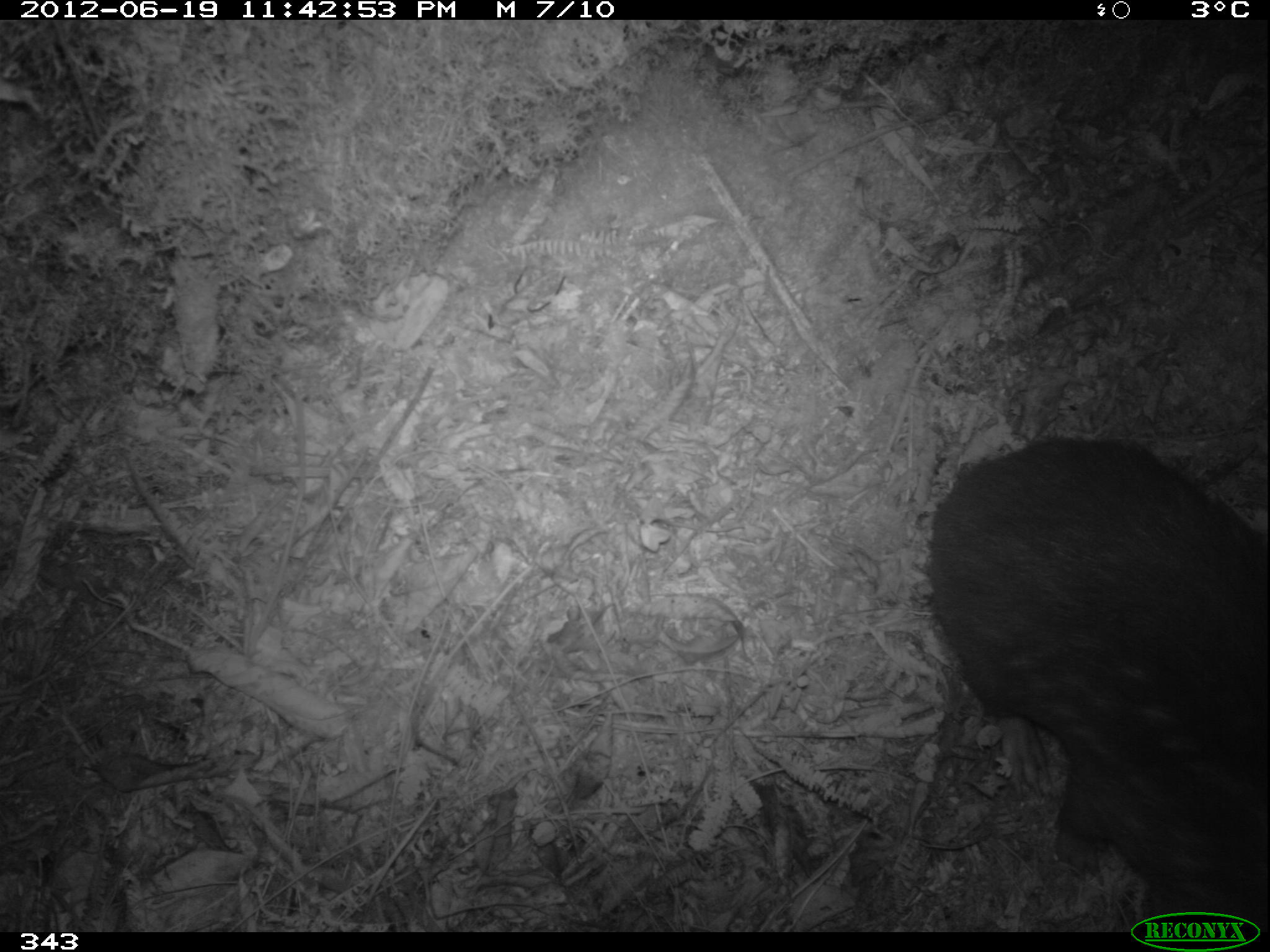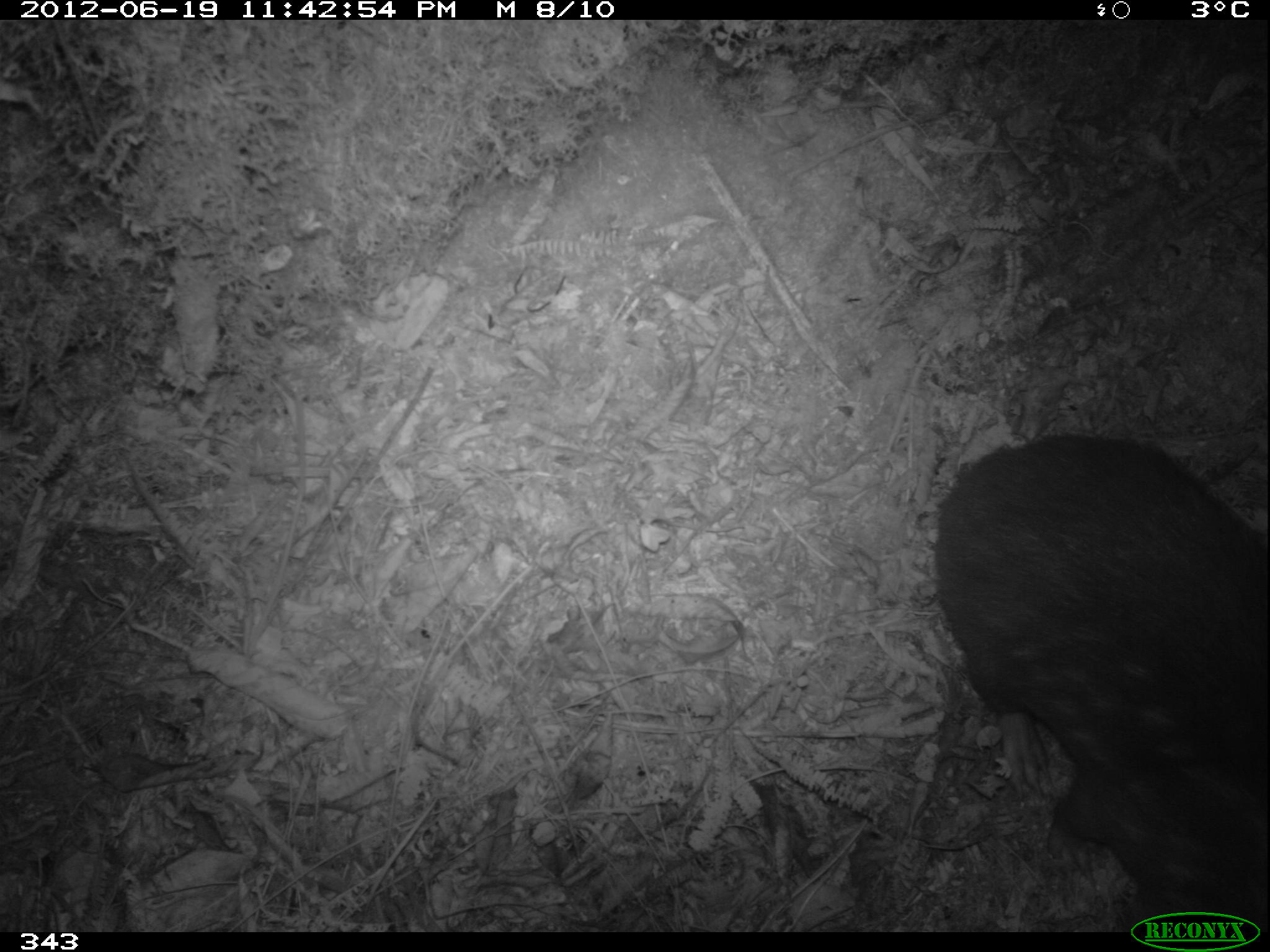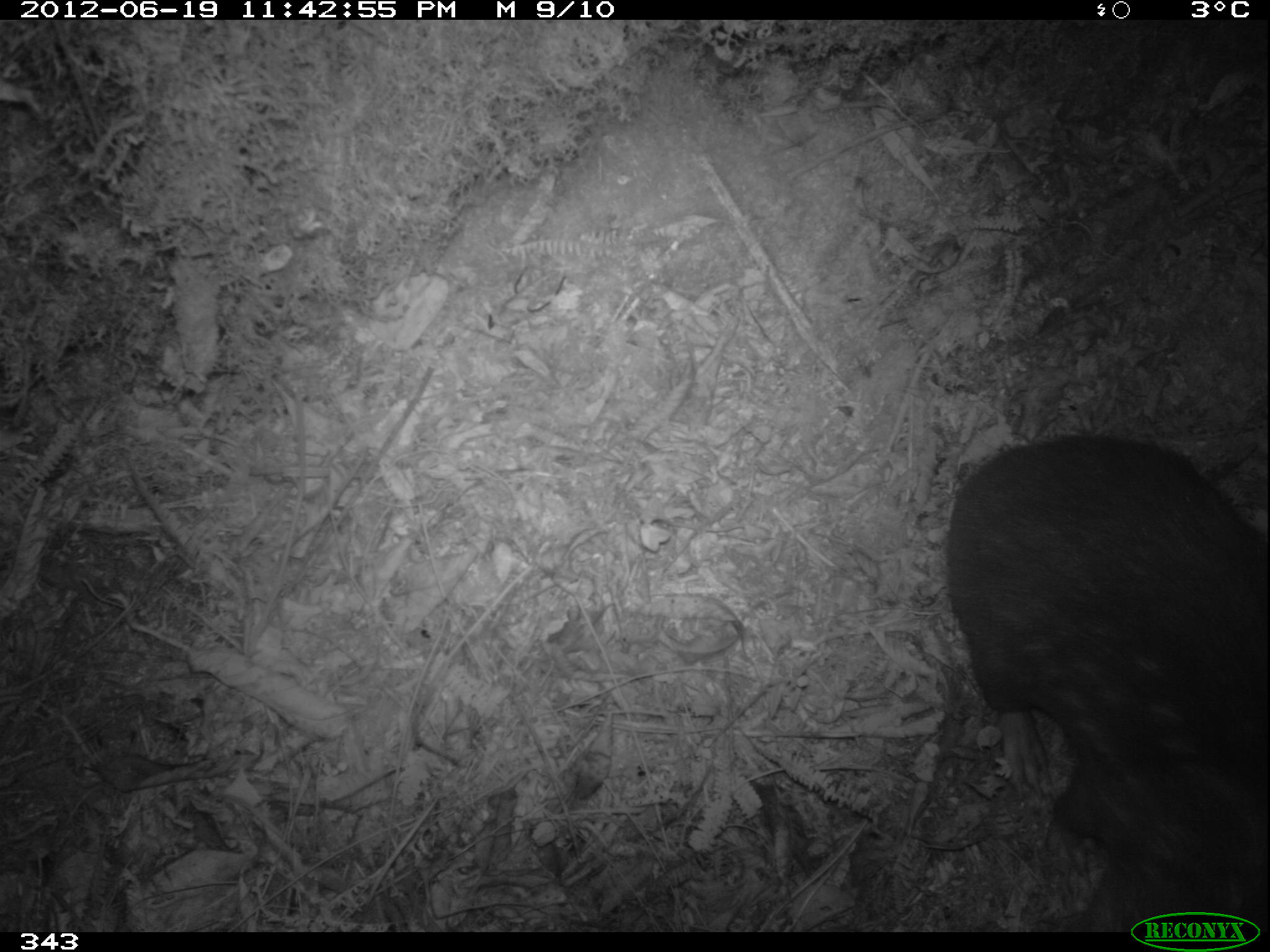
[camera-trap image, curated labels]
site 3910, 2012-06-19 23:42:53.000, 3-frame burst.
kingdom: Animalia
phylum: Chordata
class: Mammalia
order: Rodentia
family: Cuniculidae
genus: Cuniculus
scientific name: Cuniculus taczanowskii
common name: mountain paca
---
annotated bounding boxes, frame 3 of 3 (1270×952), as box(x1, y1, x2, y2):
cuniculus taczanowskii: box(943, 433, 1268, 932)